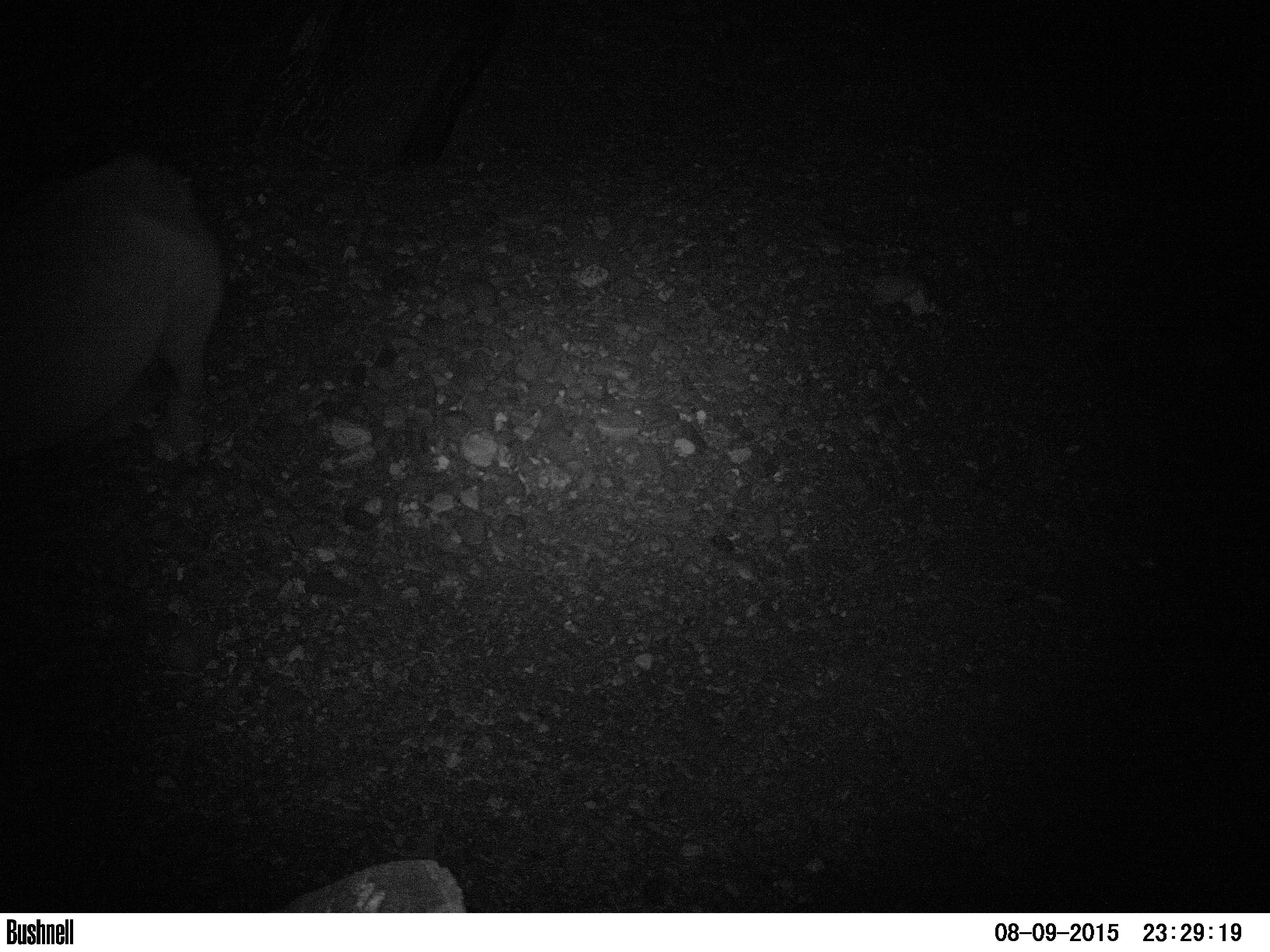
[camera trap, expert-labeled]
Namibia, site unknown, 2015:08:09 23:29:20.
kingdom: Animalia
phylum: Chordata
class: Mammalia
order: Perissodactyla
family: Rhinocerotidae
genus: Diceros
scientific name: Diceros bicornis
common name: black rhinoceros